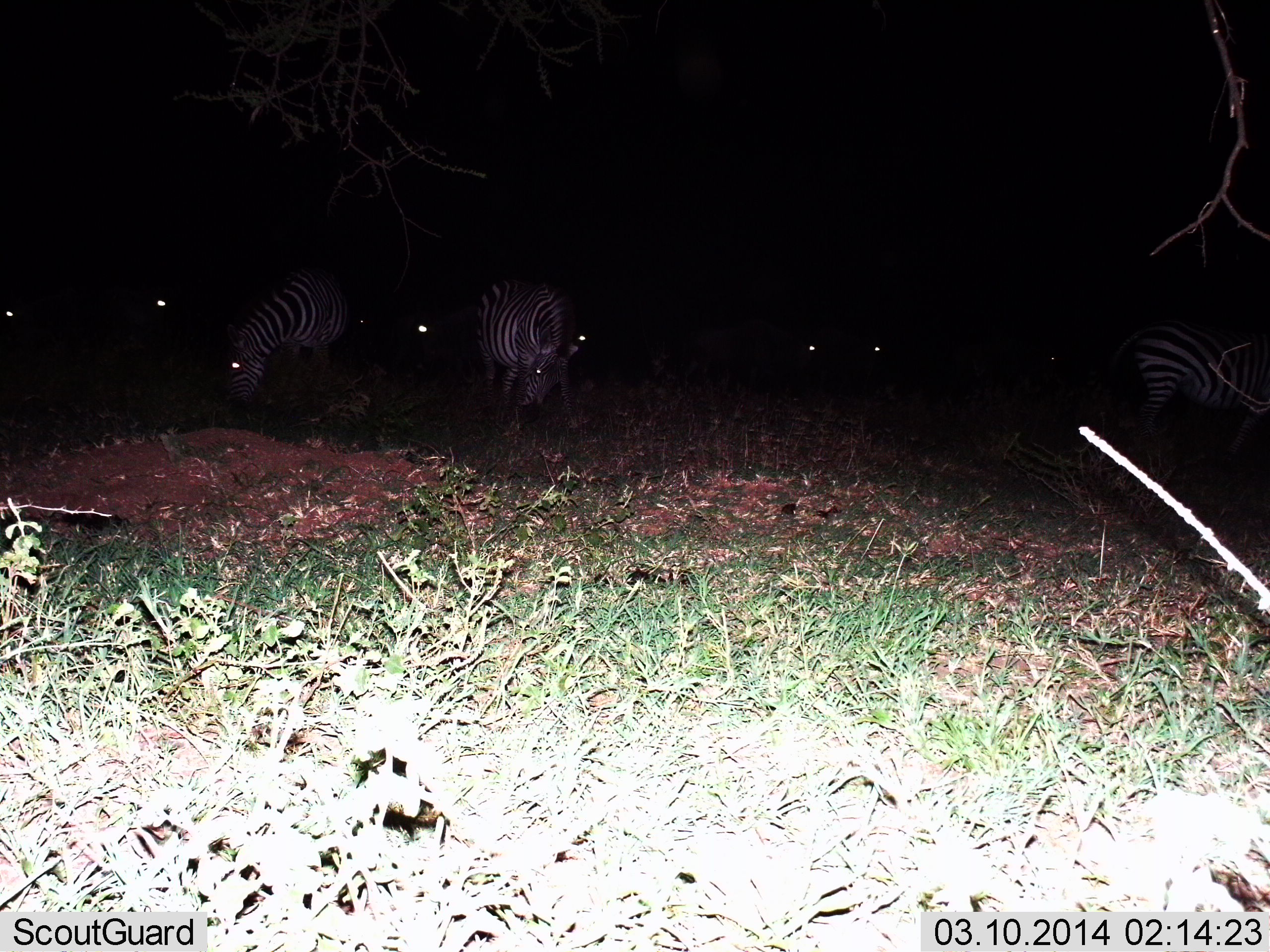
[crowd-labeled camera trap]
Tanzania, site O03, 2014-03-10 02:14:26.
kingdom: Animalia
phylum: Chordata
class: Mammalia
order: Perissodactyla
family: Equidae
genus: Equus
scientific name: Equus quagga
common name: plains zebra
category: zebra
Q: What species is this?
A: Zebra (plains zebra) (Equus quagga).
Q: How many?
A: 5.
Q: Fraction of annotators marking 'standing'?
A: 40%.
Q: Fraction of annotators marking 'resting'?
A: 0%.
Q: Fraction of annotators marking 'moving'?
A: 0%.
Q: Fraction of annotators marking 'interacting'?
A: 0%.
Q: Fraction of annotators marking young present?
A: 0%.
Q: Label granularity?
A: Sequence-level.